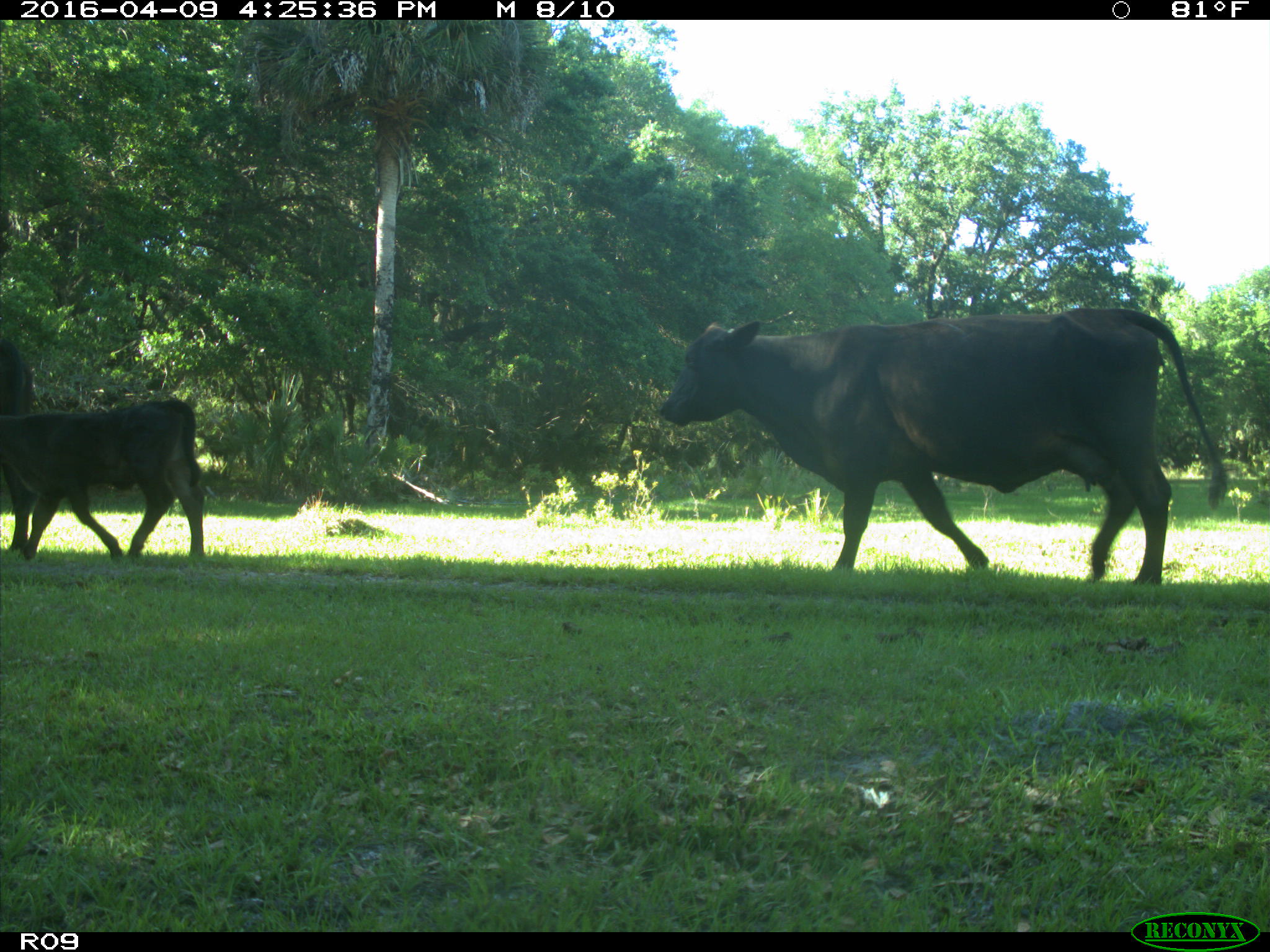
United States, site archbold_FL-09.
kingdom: Animalia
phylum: Chordata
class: Mammalia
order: Artiodactyla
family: Bovidae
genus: Bos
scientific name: Bos taurus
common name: domestic cow